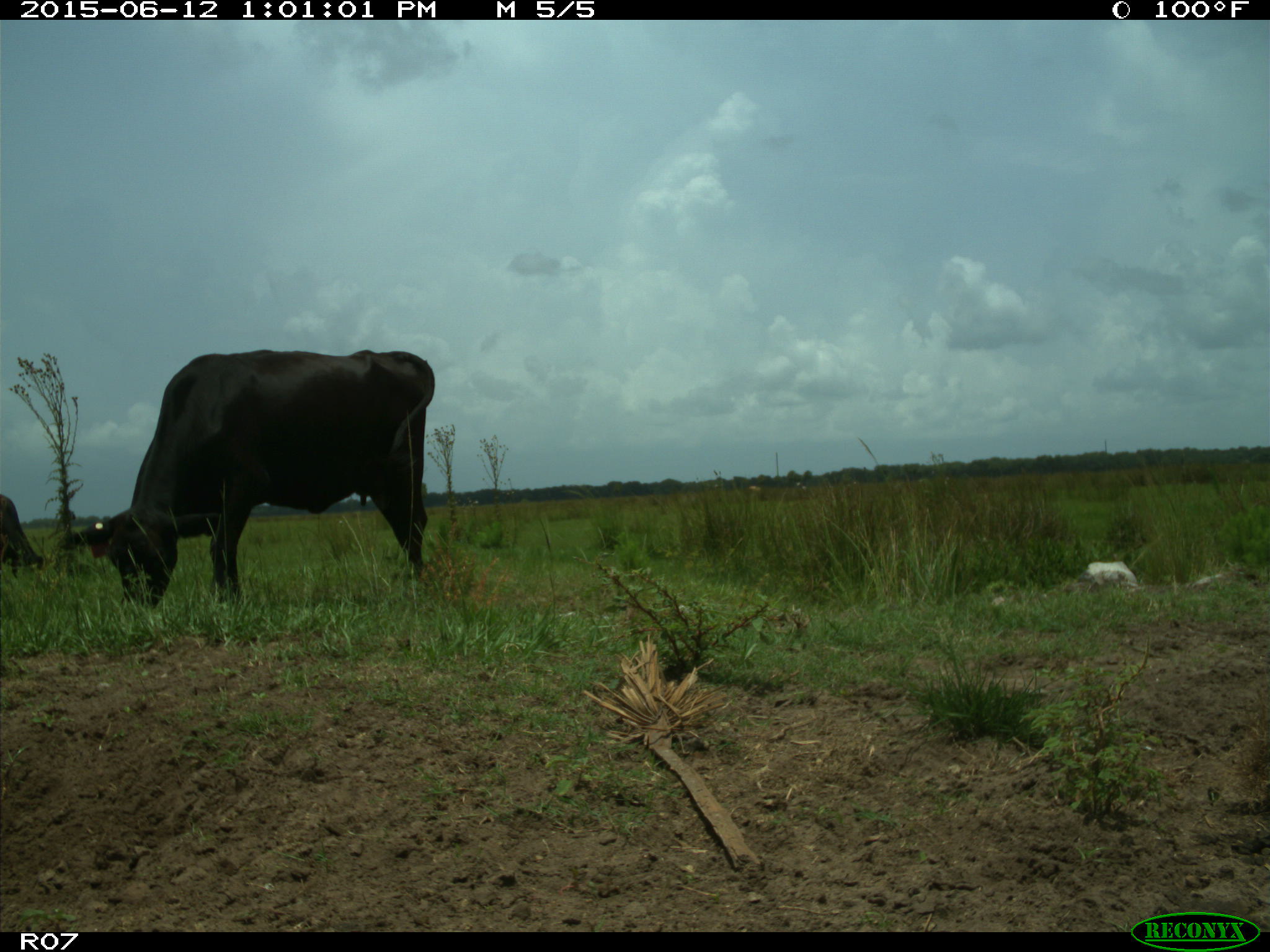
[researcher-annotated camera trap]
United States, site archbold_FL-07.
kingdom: Animalia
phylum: Chordata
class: Mammalia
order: Artiodactyla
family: Bovidae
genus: Bos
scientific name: Bos taurus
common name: domestic cow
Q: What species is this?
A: Bos taurus (domestic cow).